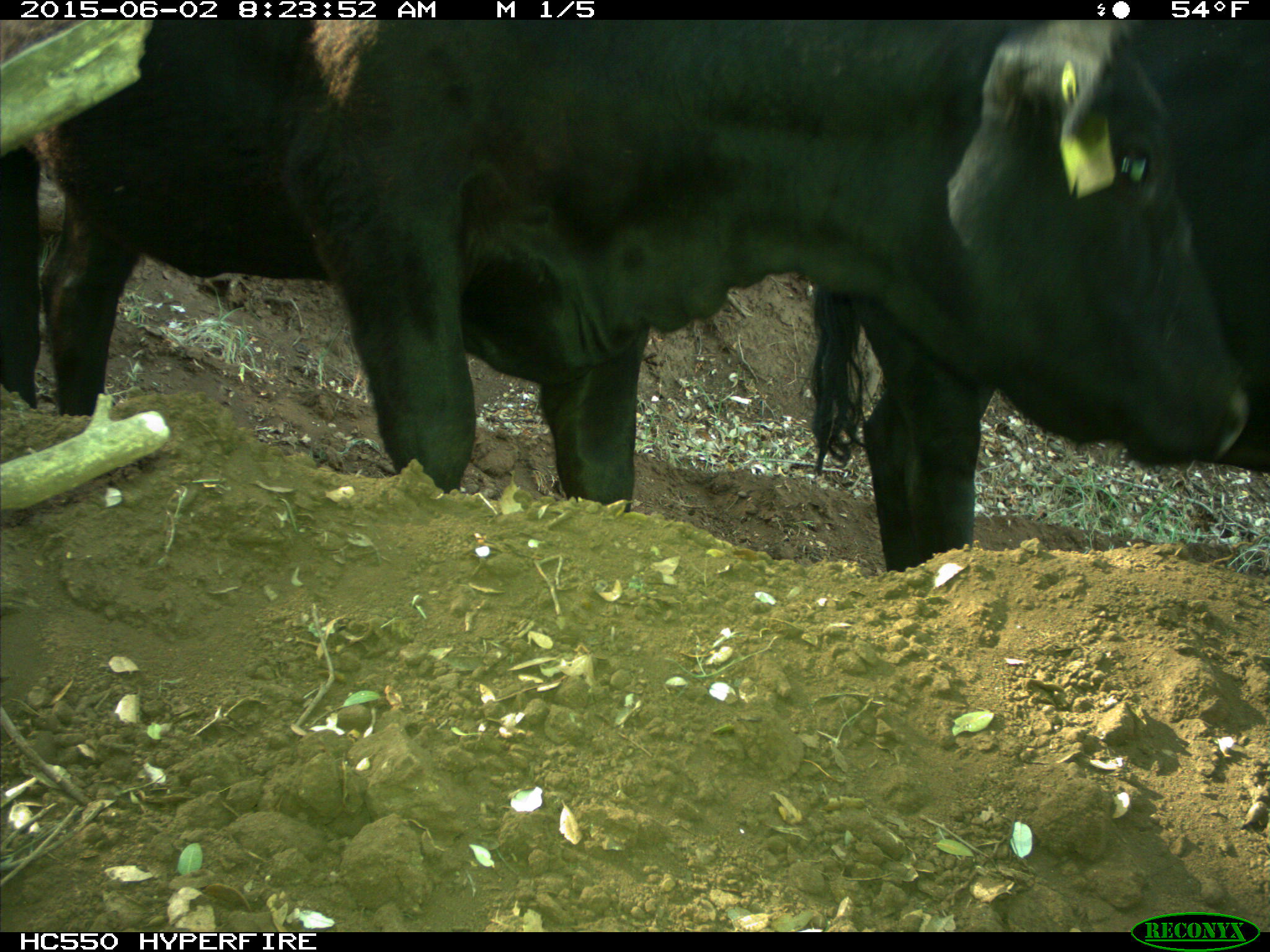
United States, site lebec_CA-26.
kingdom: Animalia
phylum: Chordata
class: Mammalia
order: Artiodactyla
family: Bovidae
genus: Bos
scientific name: Bos taurus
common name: domestic cow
Bos taurus (domestic cow).